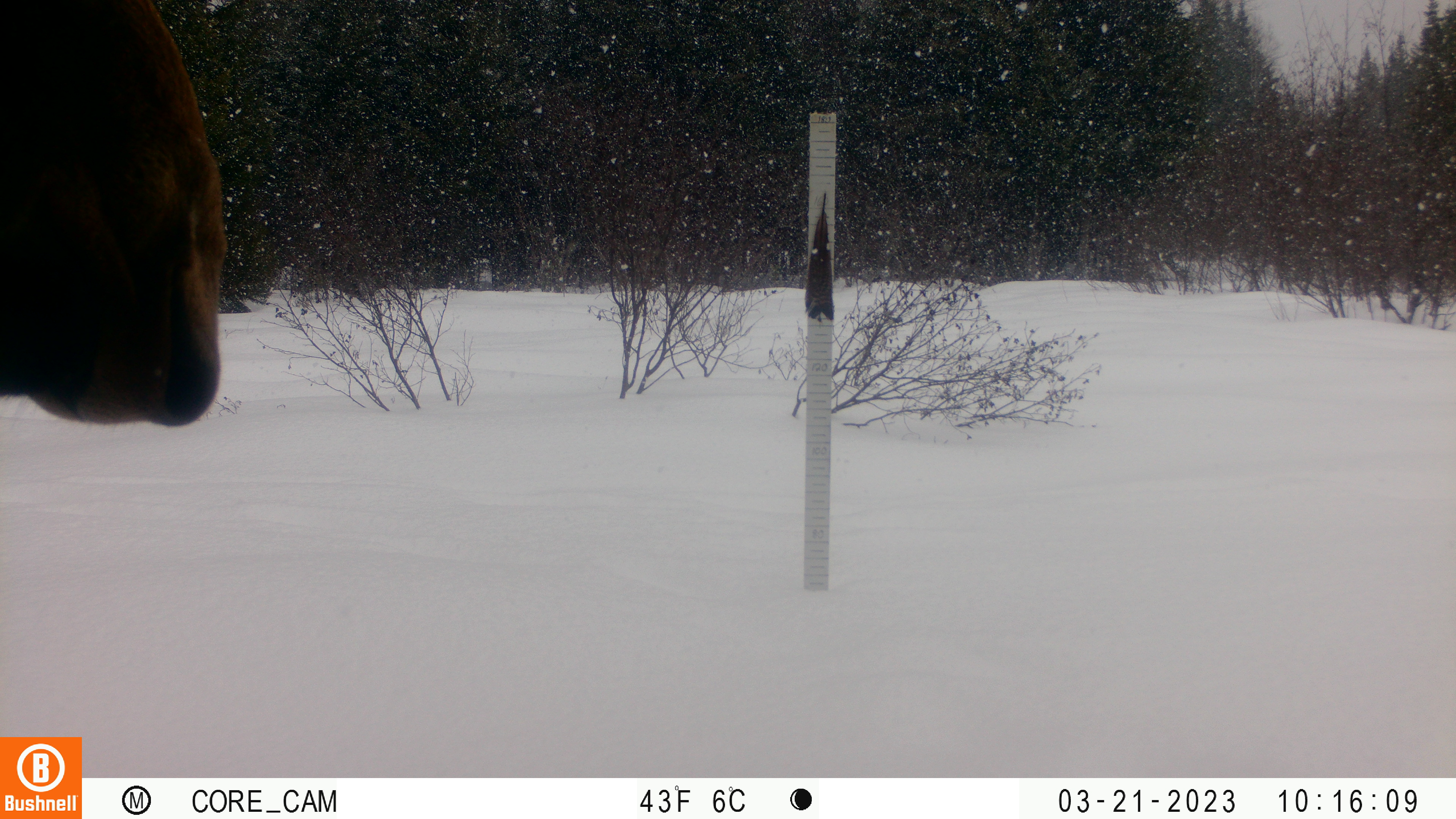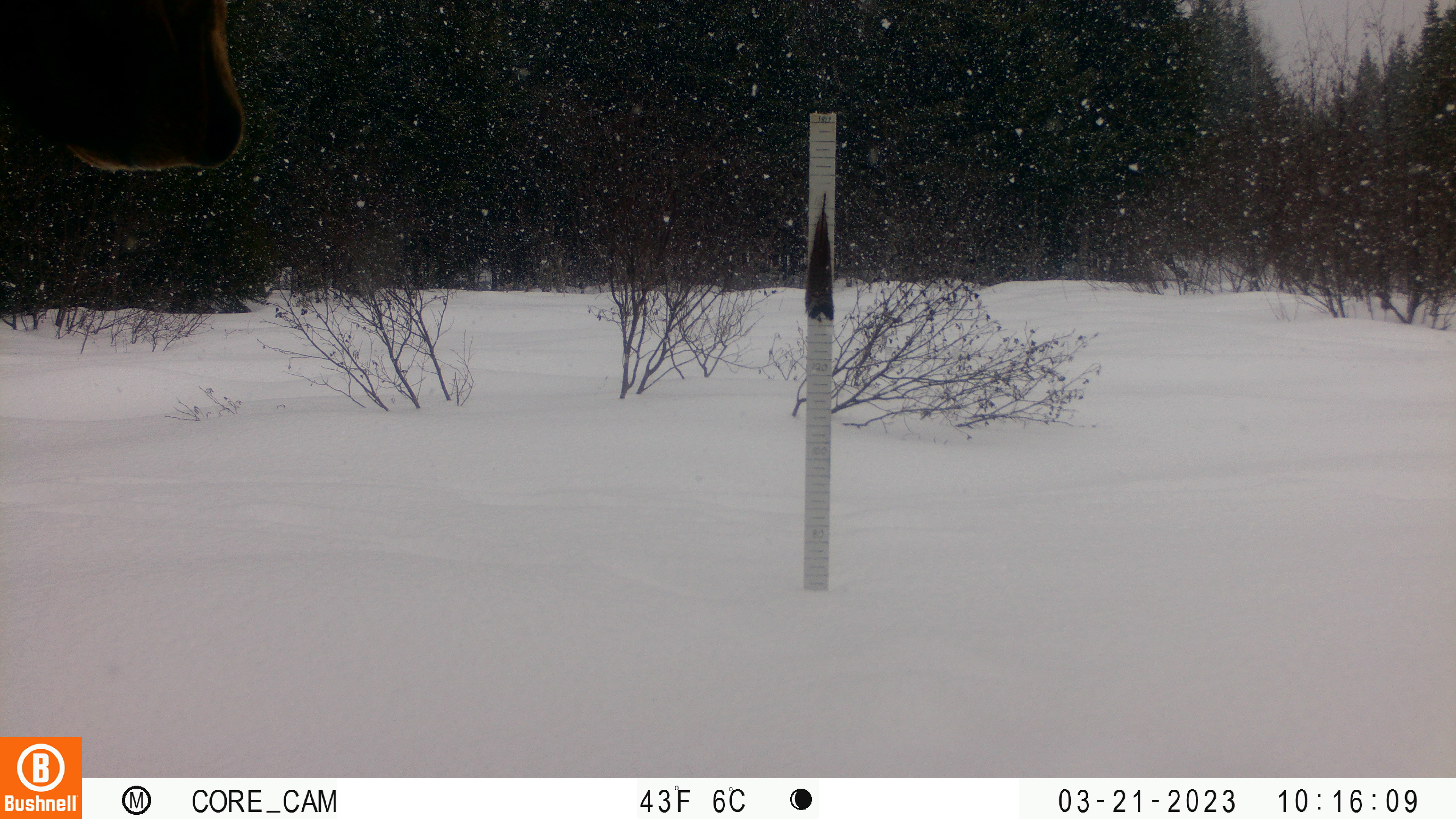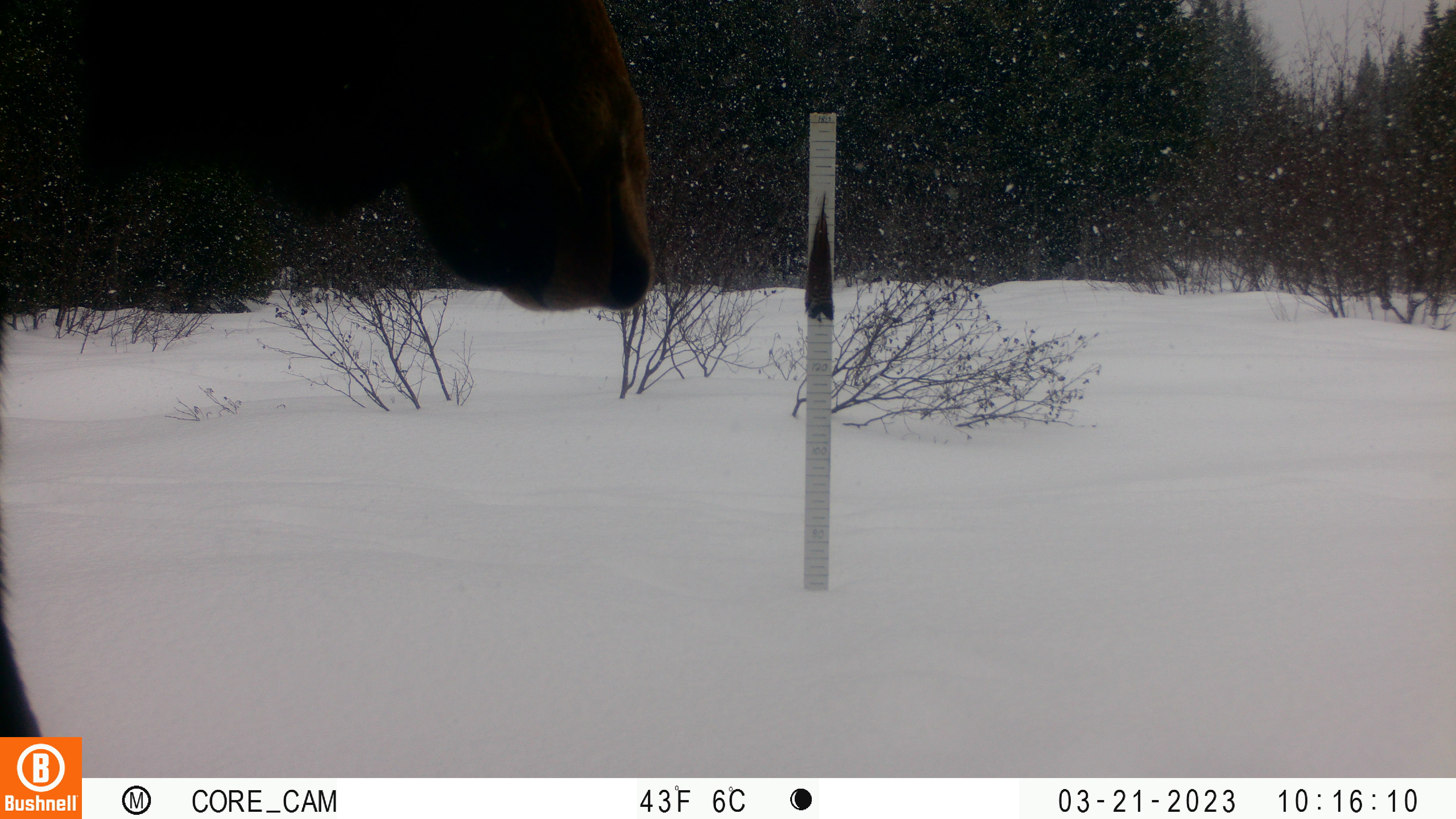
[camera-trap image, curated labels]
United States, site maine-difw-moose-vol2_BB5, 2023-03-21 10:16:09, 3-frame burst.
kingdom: Animalia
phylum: Chordata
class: Mammalia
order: Artiodactyla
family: Cervidae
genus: Alces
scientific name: Alces alces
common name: moose